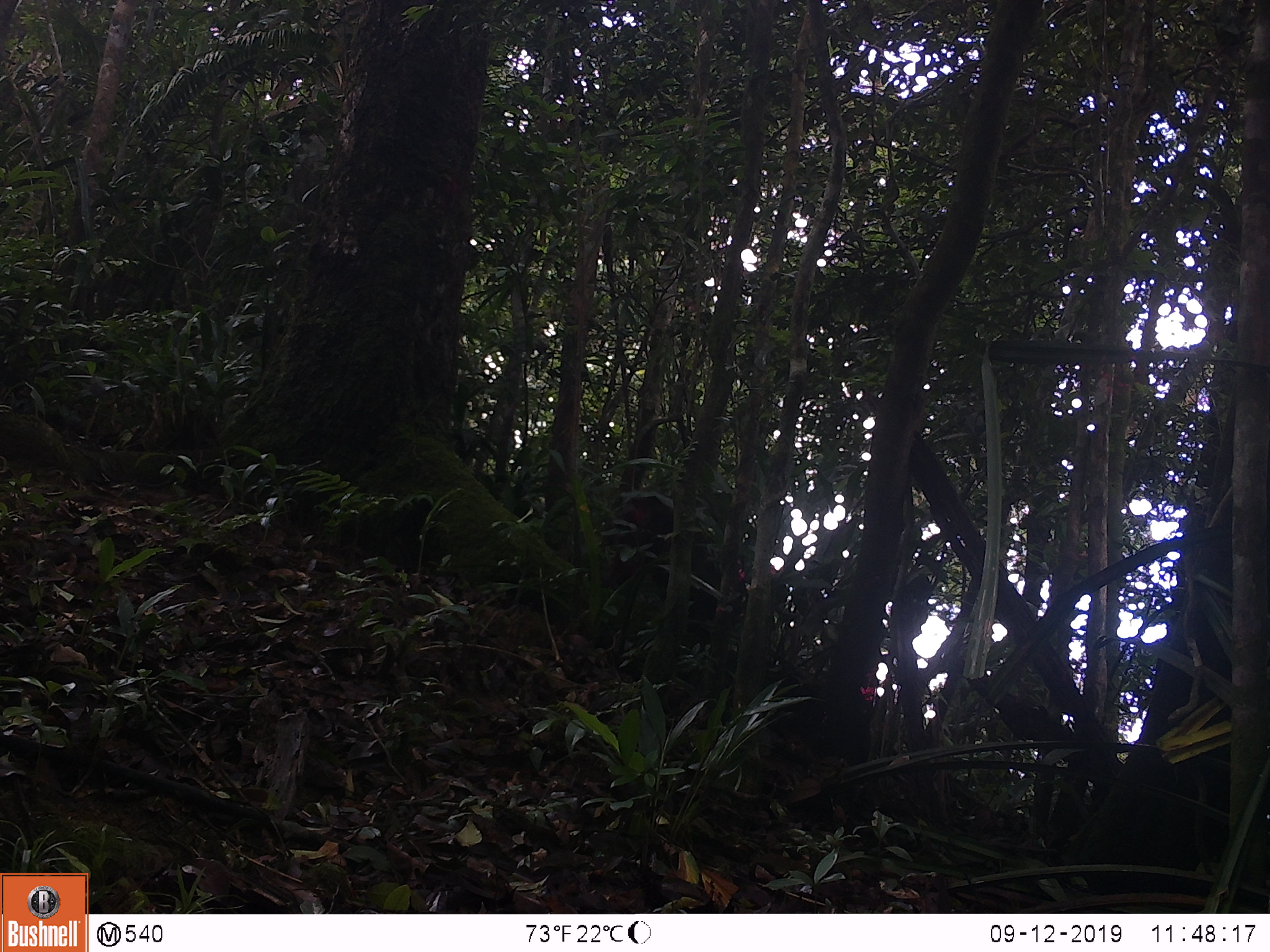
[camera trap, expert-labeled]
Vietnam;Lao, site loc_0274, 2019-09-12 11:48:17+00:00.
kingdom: Animalia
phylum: Chordata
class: Mammalia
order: Primates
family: Cercopithecidae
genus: Macaca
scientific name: Macaca arctoides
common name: stump-tailed macaque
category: stump tailed macaque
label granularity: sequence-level